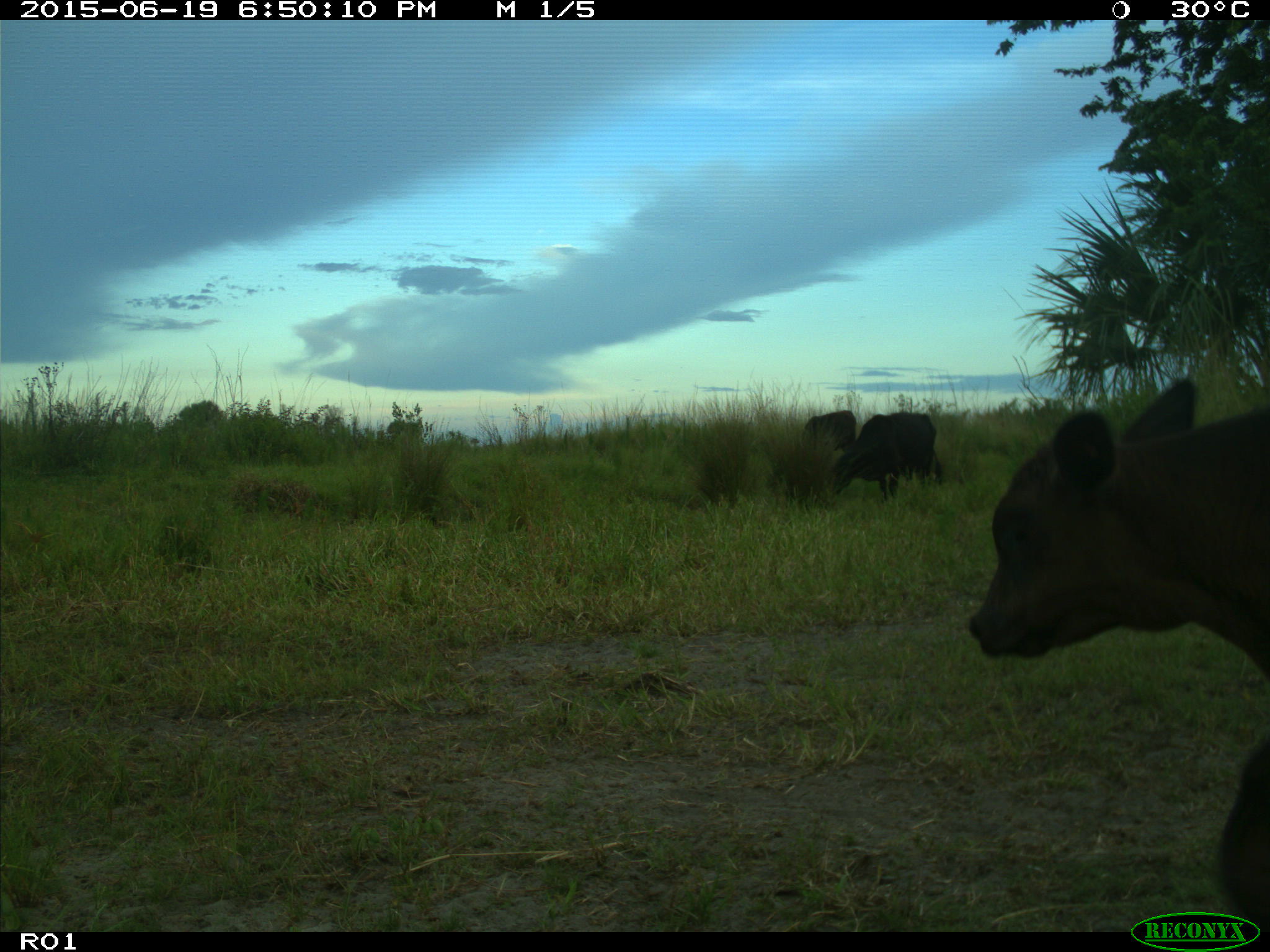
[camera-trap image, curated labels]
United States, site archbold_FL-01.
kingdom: Animalia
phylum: Chordata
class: Mammalia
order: Artiodactyla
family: Bovidae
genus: Bos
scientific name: Bos taurus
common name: domestic cow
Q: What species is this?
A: Bos taurus (domestic cow).